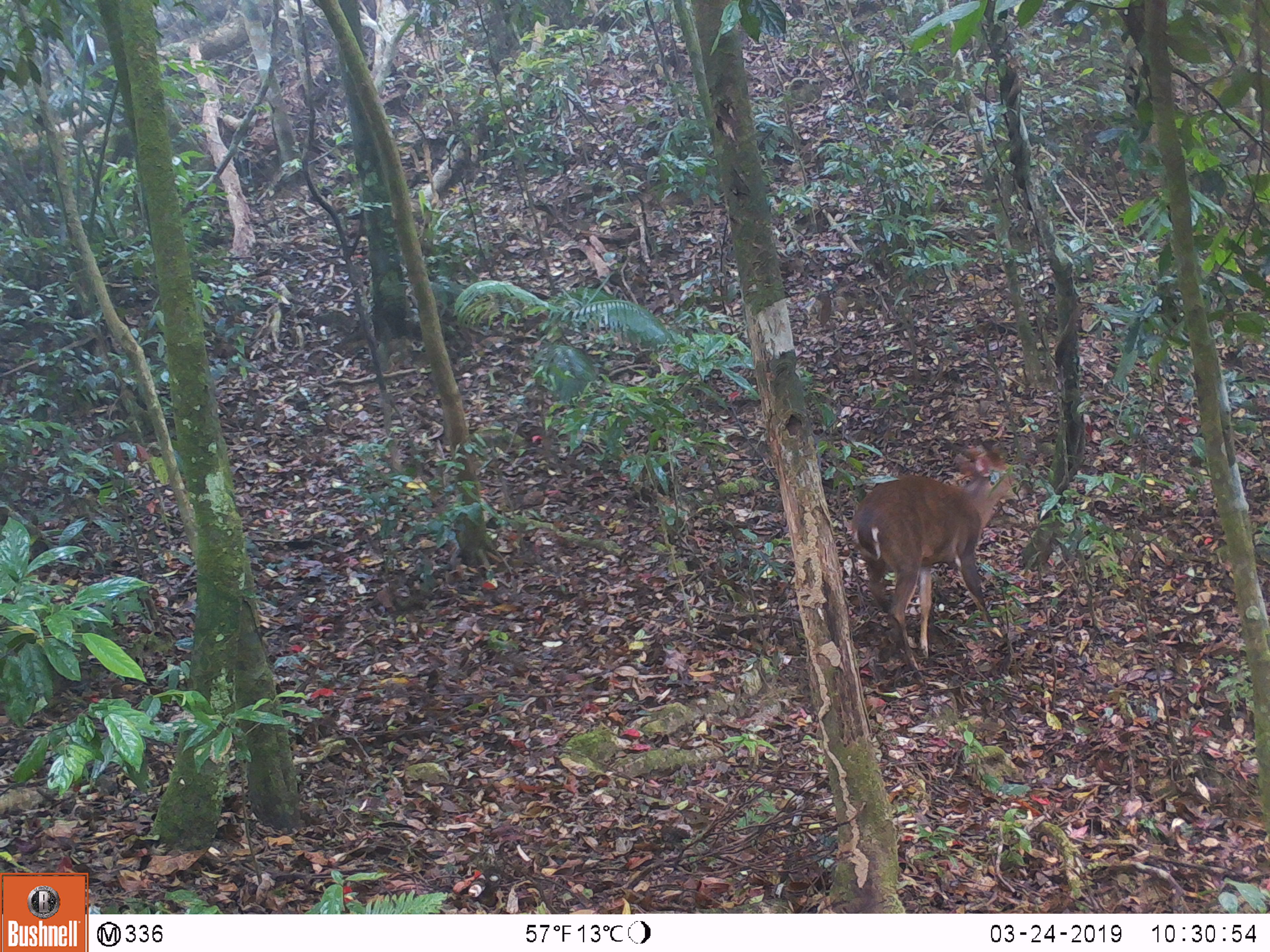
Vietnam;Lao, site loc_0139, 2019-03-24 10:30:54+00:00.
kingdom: Animalia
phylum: Chordata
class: Mammalia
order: Artiodactyla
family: Cervidae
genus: Muntiacus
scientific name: Muntiacus vuquangensis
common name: large-antlered muntjac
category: large antlered muntjac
Large antlered muntjac (large-antlered muntjac) (Muntiacus vuquangensis). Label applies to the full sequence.